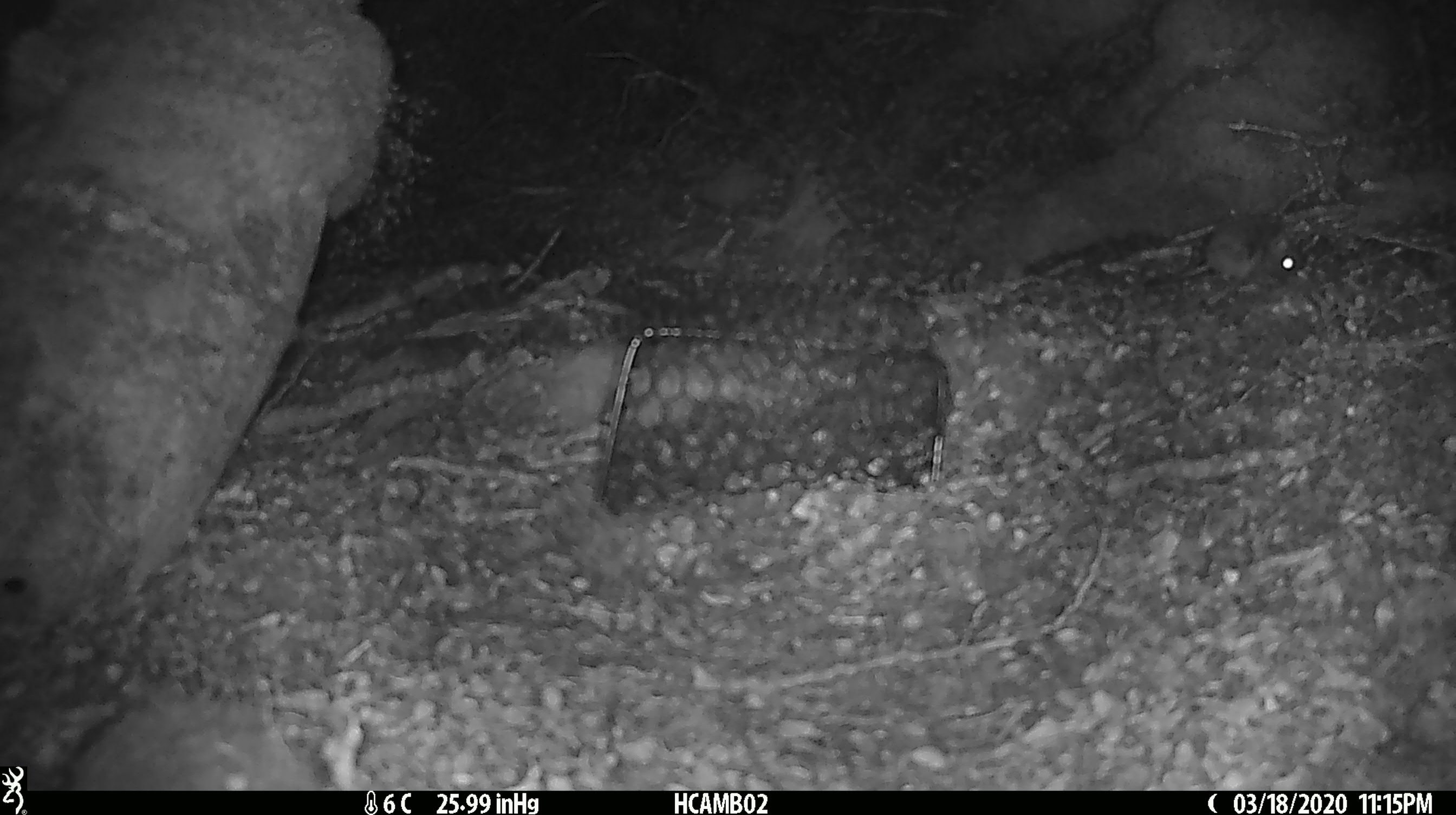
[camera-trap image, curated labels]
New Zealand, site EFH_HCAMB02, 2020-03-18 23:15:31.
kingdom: Animalia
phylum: Chordata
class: Mammalia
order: Rodentia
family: Muridae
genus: Mus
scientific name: Mus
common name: mouse